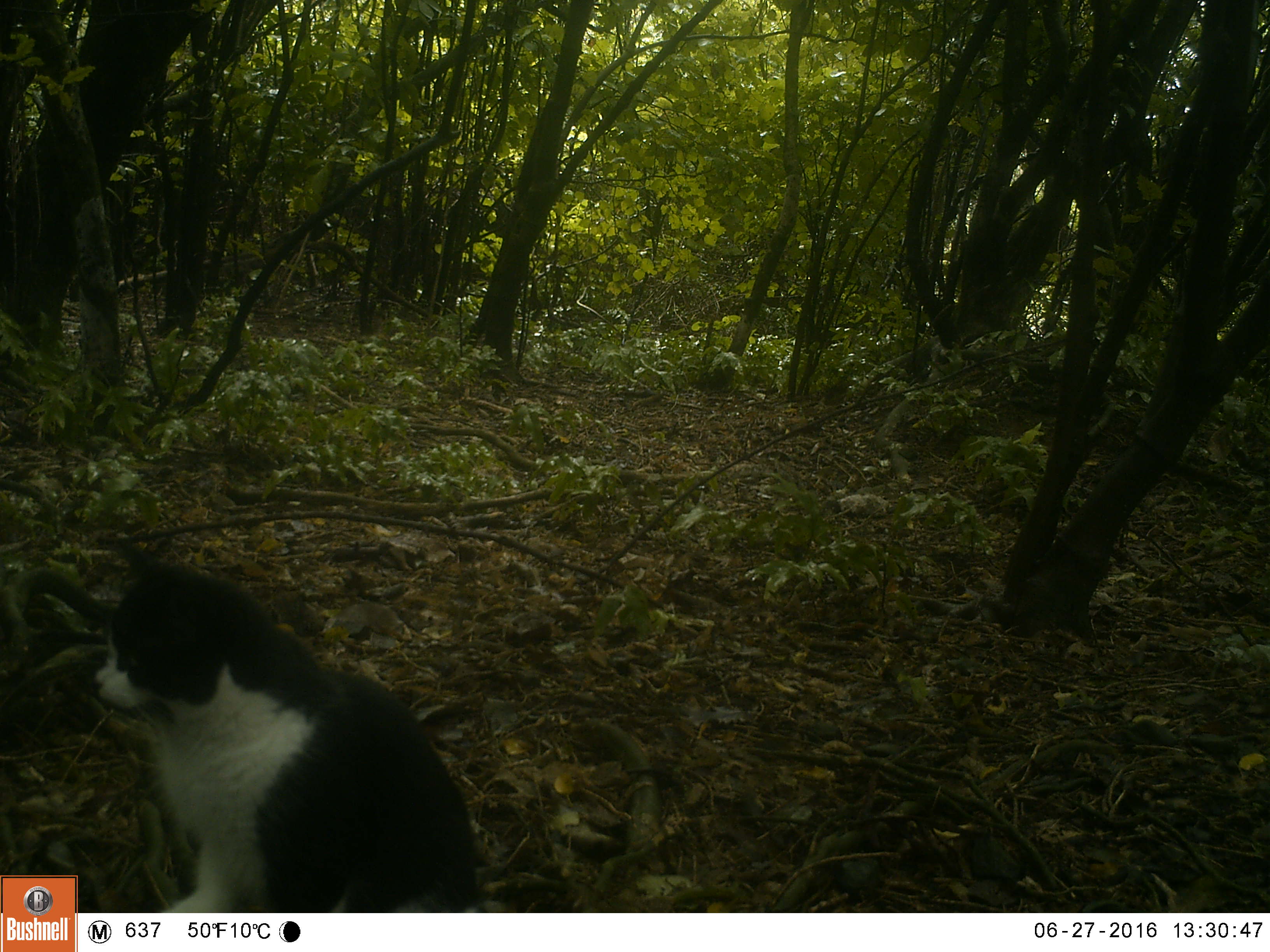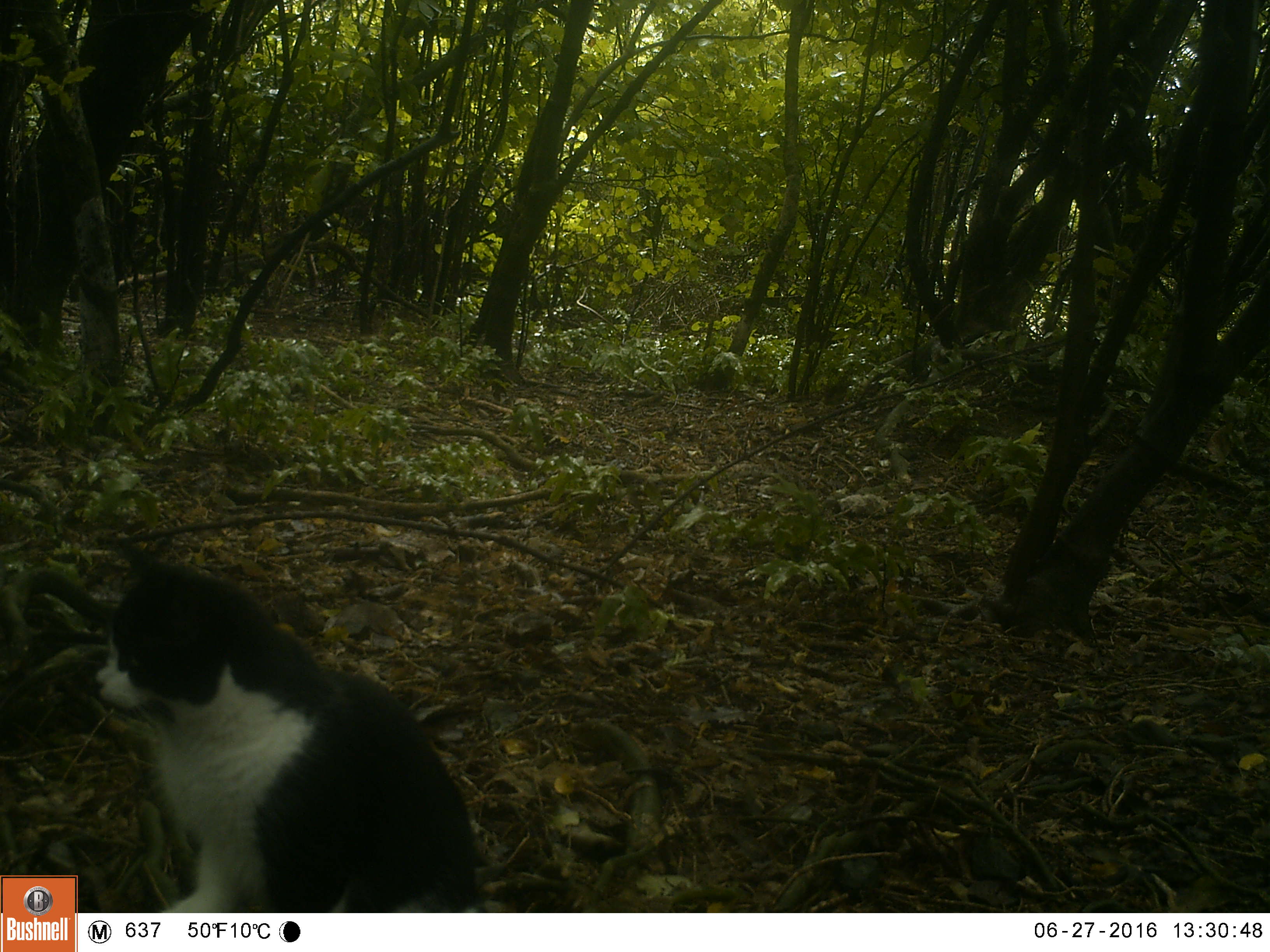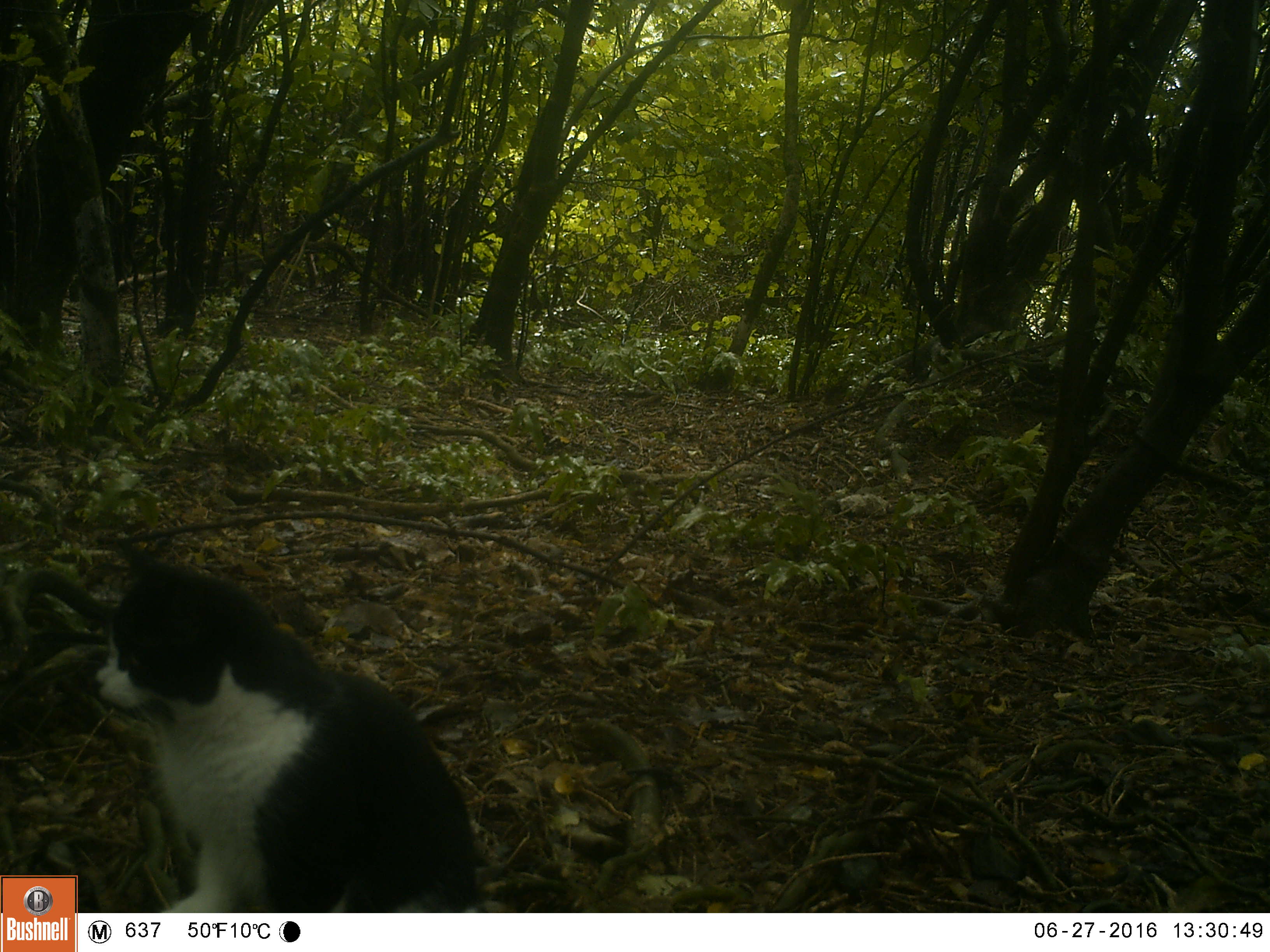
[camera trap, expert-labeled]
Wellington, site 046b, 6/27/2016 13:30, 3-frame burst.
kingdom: Animalia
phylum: Chordata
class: Mammalia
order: Carnivora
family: Felidae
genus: Felis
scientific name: Felis catus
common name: cat